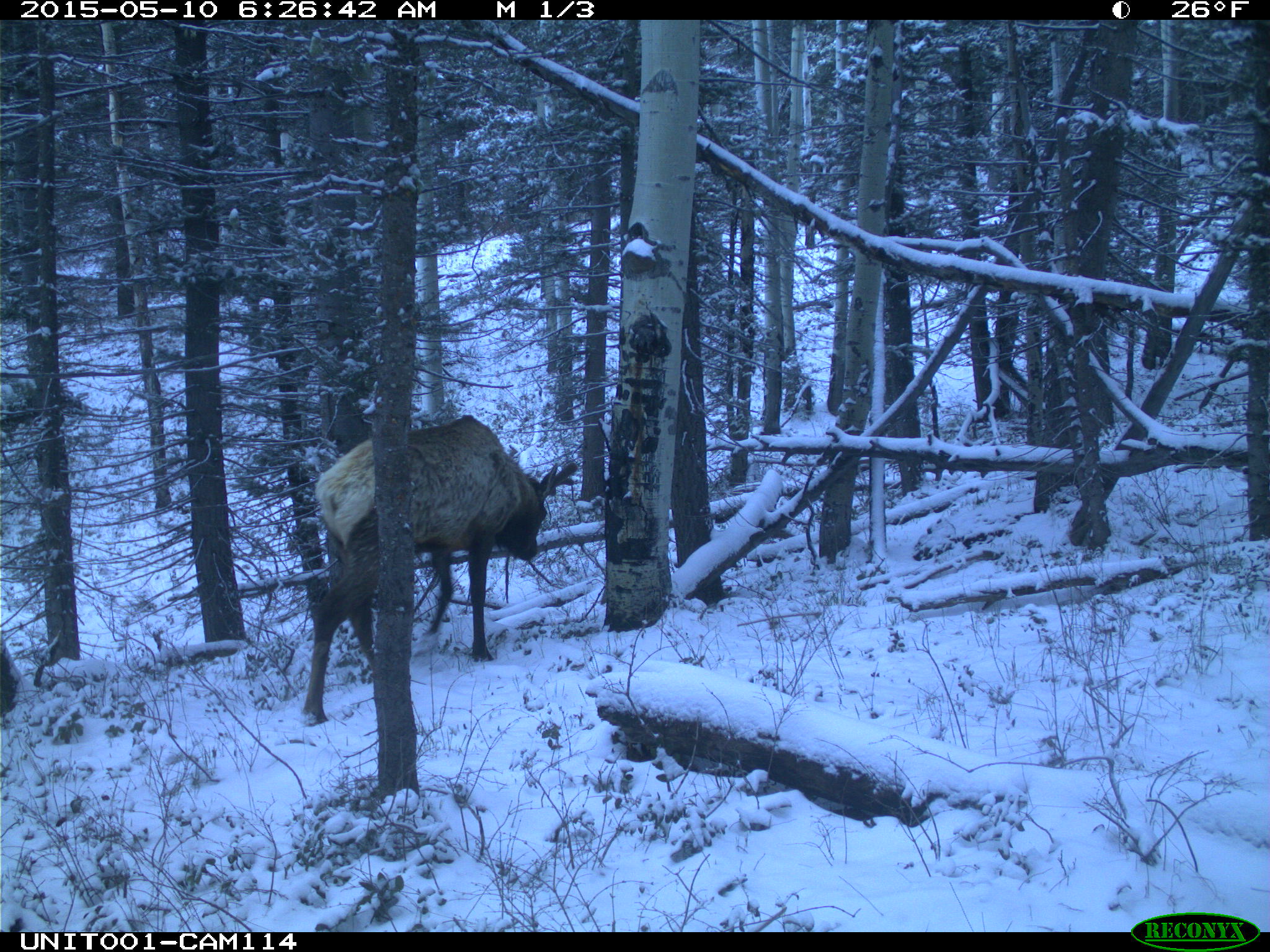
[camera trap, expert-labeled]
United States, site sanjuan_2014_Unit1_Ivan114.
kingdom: Animalia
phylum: Chordata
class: Mammalia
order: Artiodactyla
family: Cervidae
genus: Cervus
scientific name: Cervus elaphus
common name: red deer